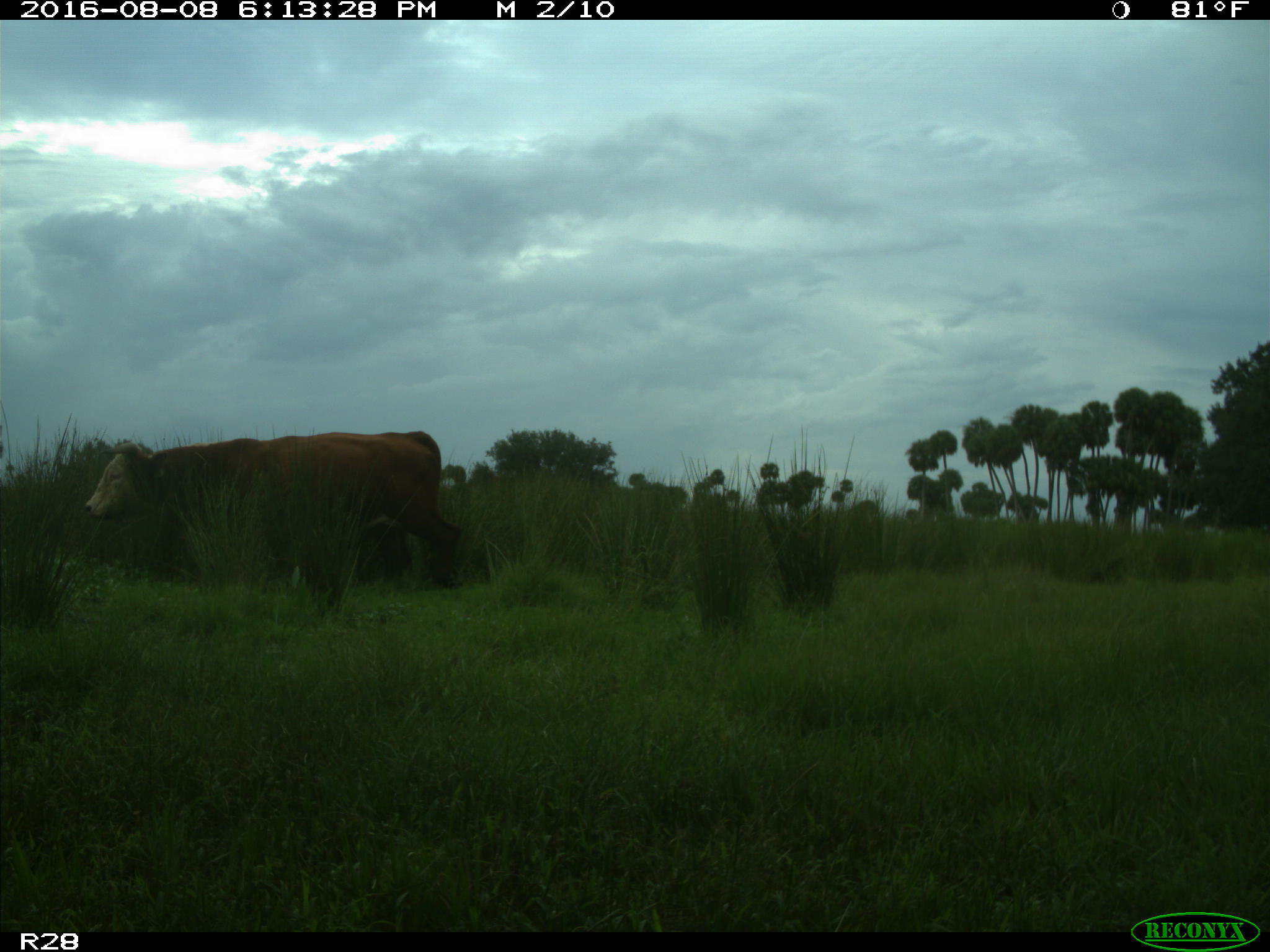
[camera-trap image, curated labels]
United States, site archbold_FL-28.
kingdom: Animalia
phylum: Chordata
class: Mammalia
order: Artiodactyla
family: Bovidae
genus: Bos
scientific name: Bos taurus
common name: domestic cow